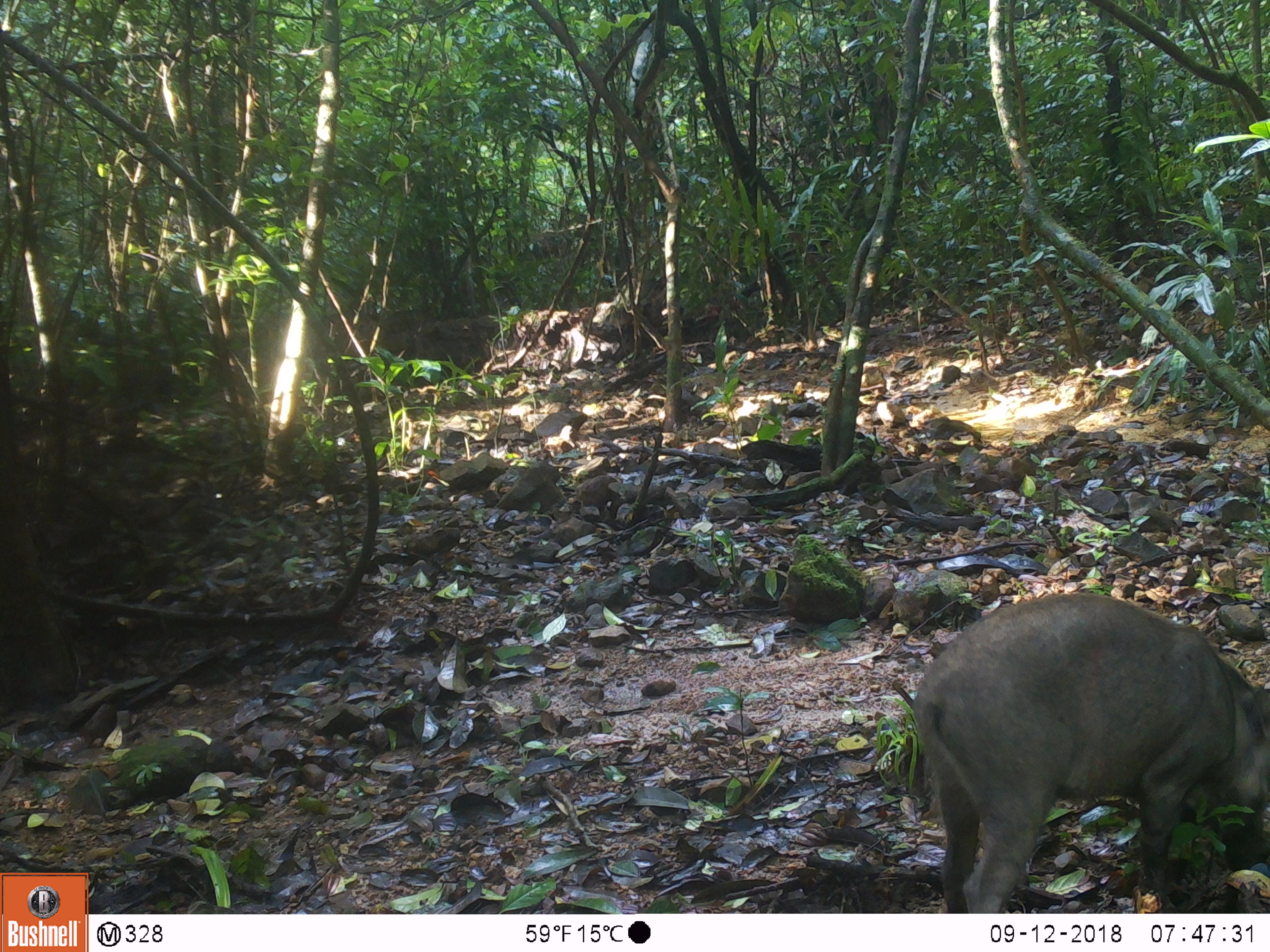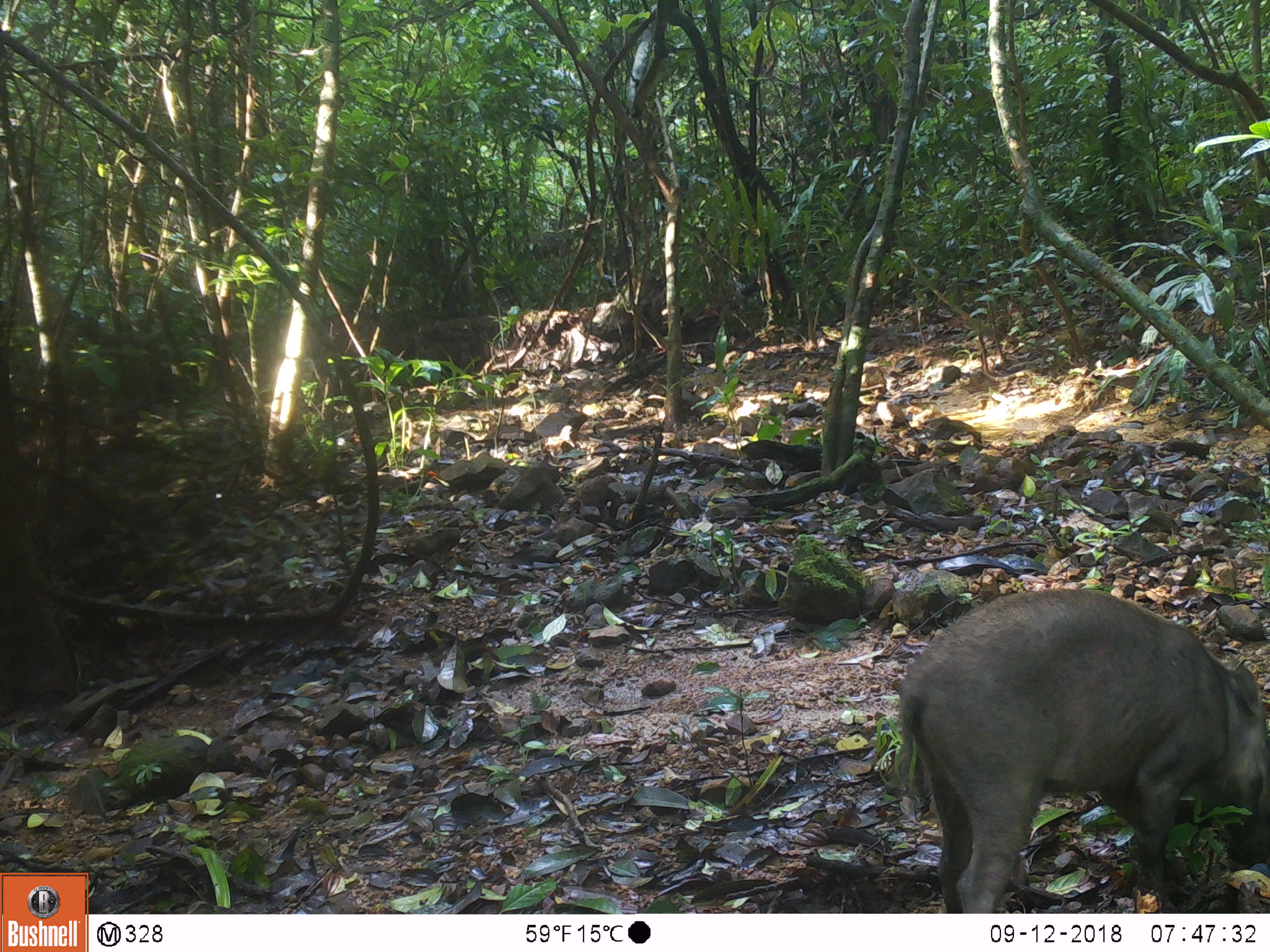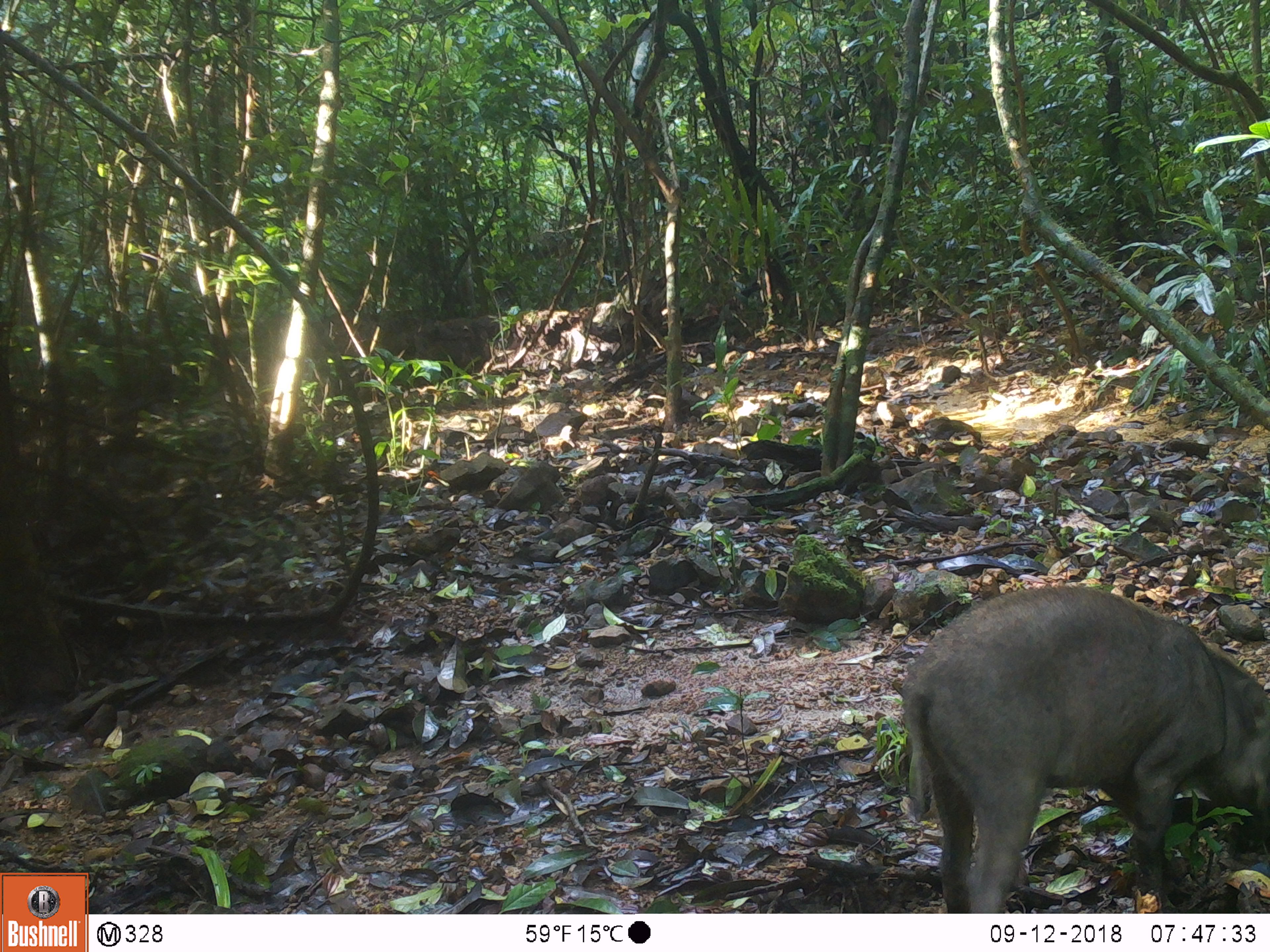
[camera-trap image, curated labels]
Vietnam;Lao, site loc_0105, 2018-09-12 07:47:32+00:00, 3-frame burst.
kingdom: Animalia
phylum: Chordata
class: Mammalia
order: Artiodactyla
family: Suidae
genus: Sus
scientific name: Sus scrofa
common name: eurasian wild pig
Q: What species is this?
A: Eurasian wild pig (Sus scrofa).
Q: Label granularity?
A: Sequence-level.